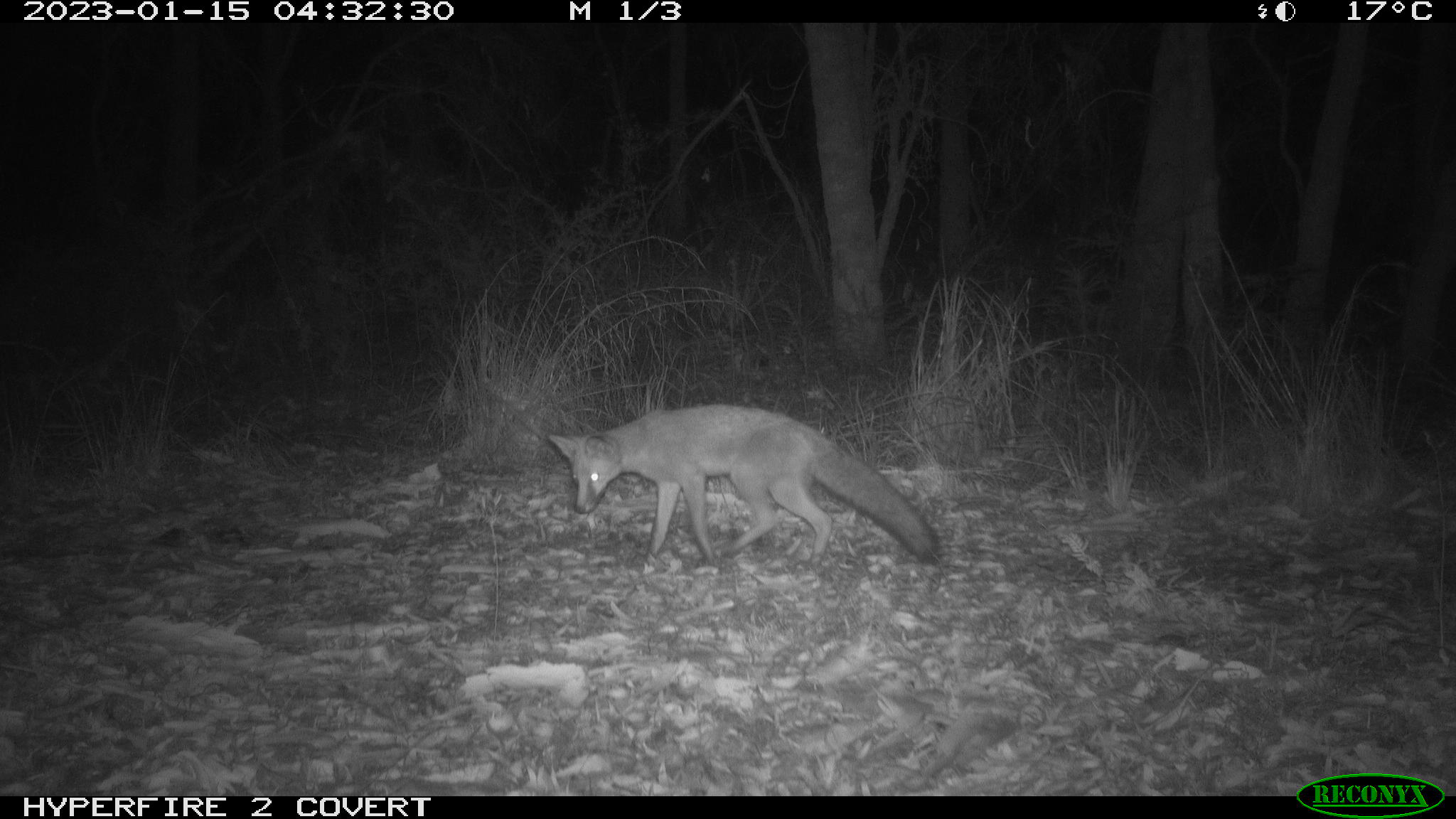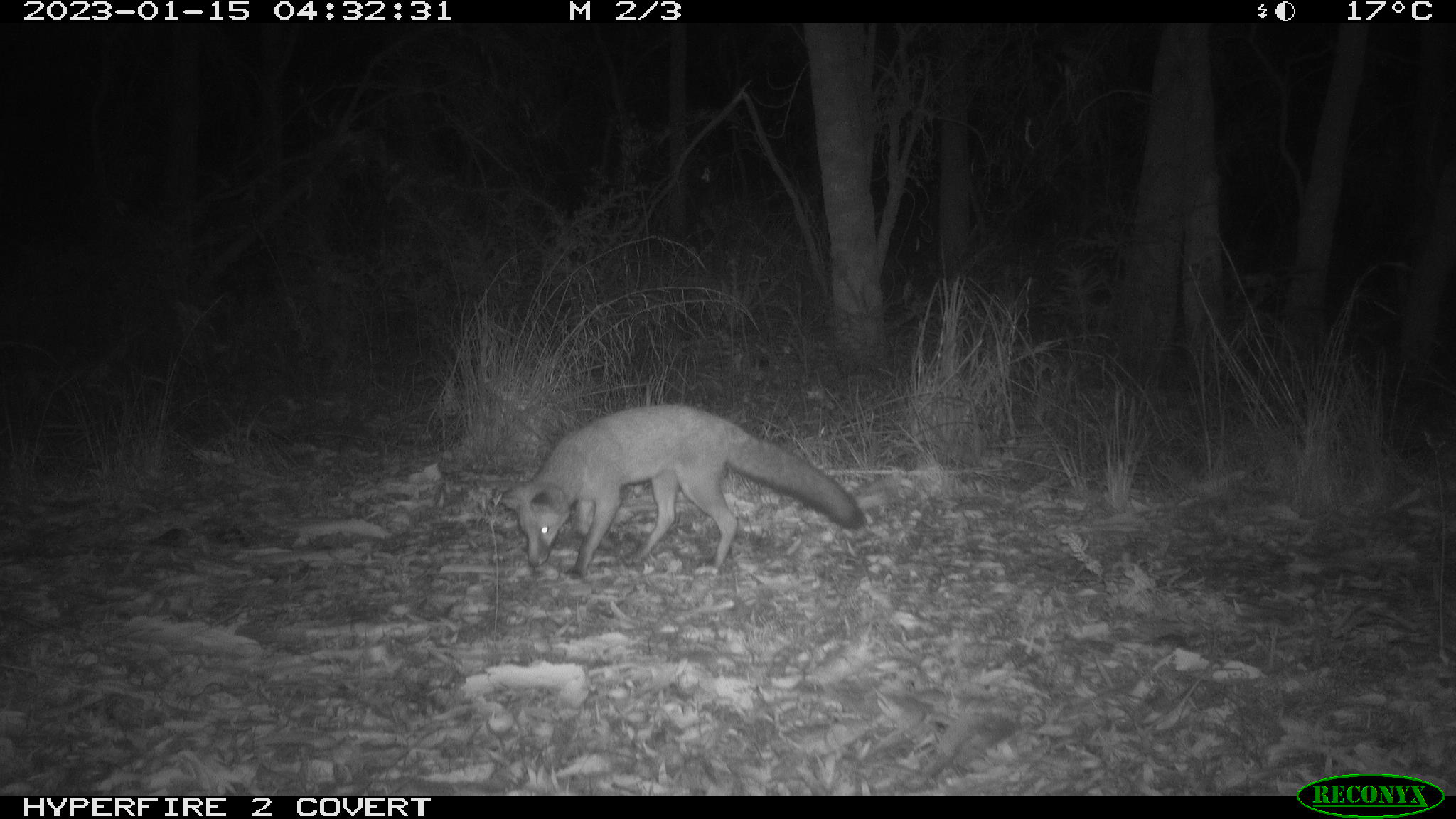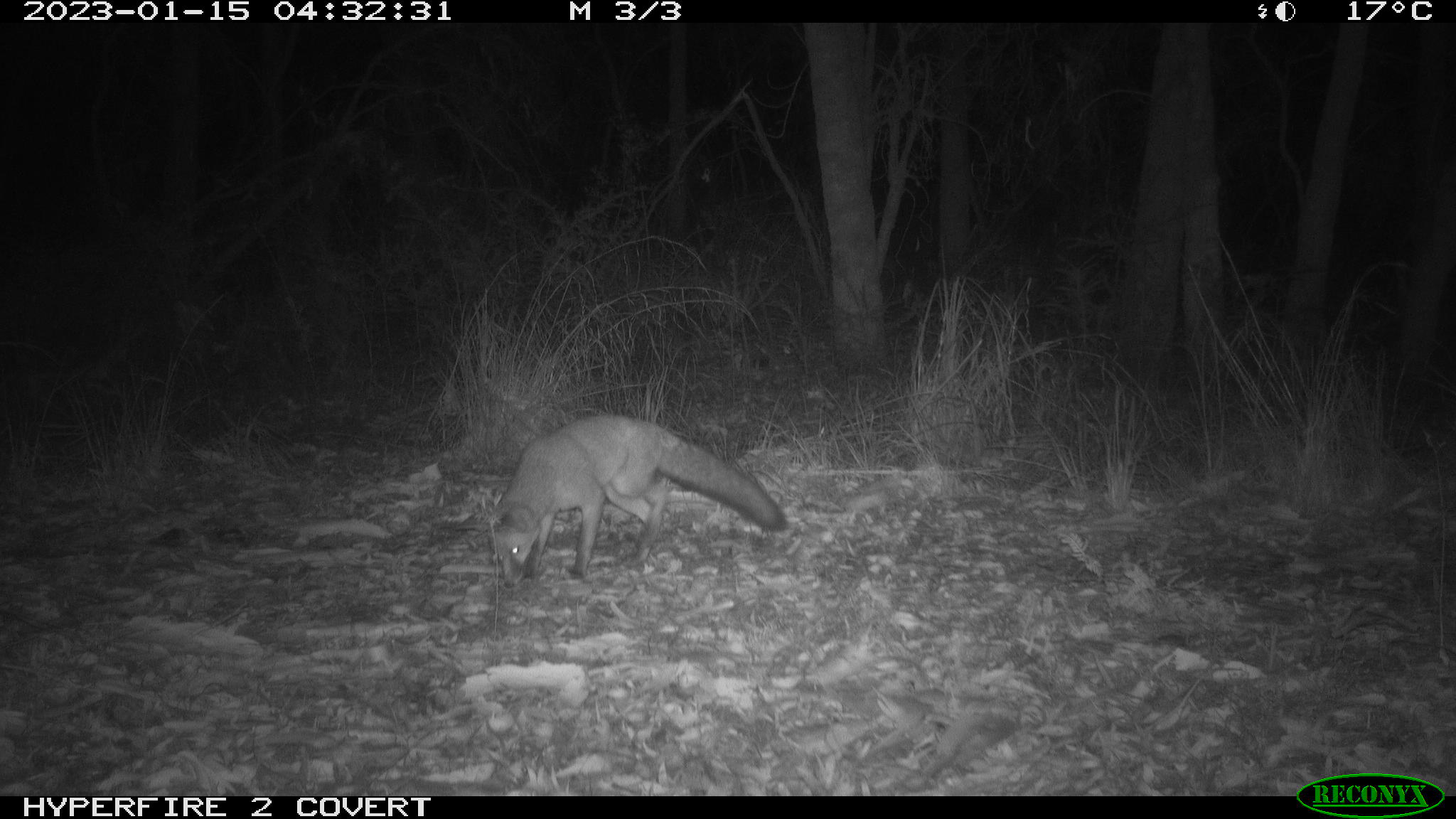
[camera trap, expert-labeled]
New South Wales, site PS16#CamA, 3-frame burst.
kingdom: Animalia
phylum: Chordata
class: Mammalia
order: Carnivora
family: Canidae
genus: Vulpes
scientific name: Vulpes vulpes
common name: red fox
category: fox